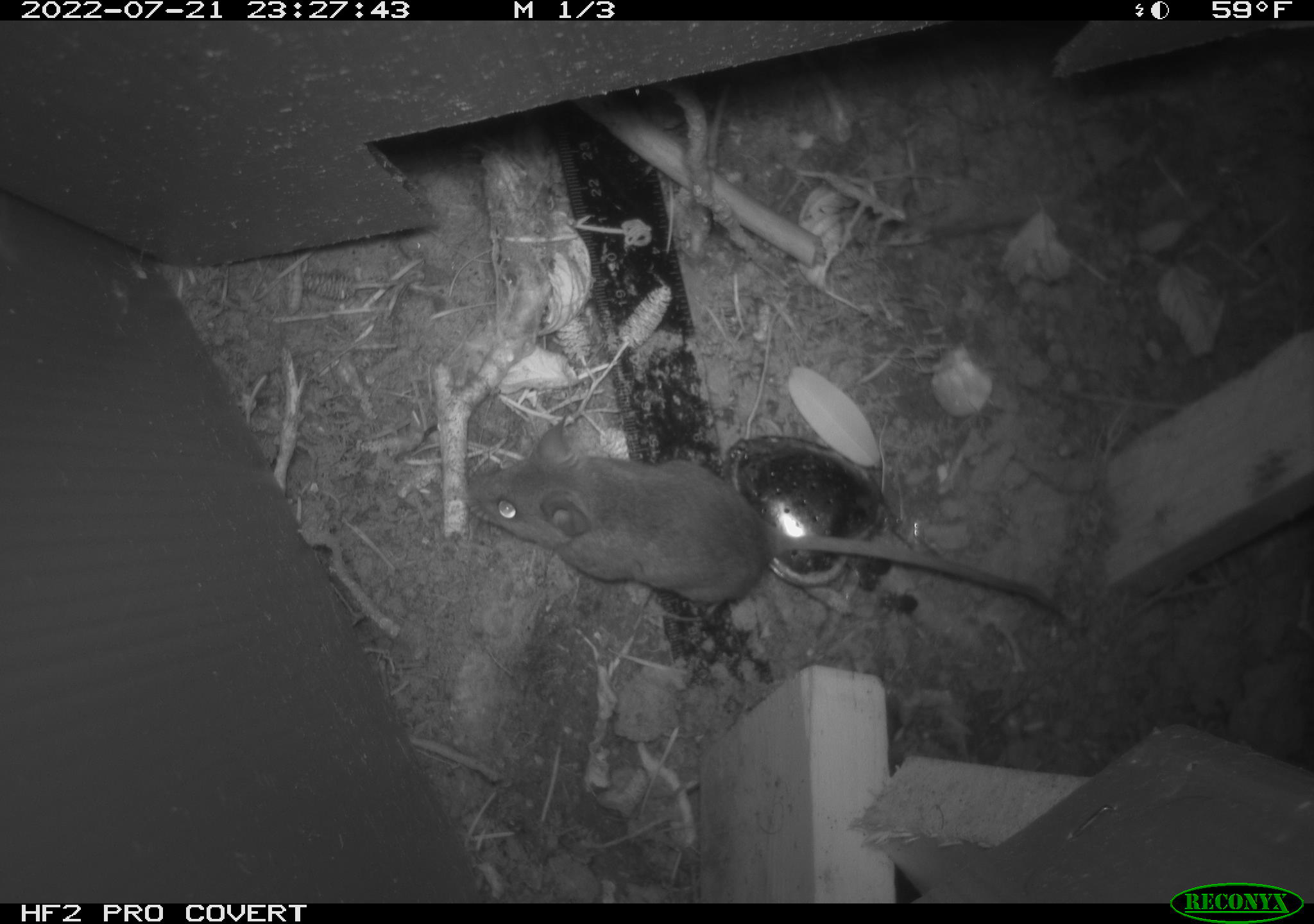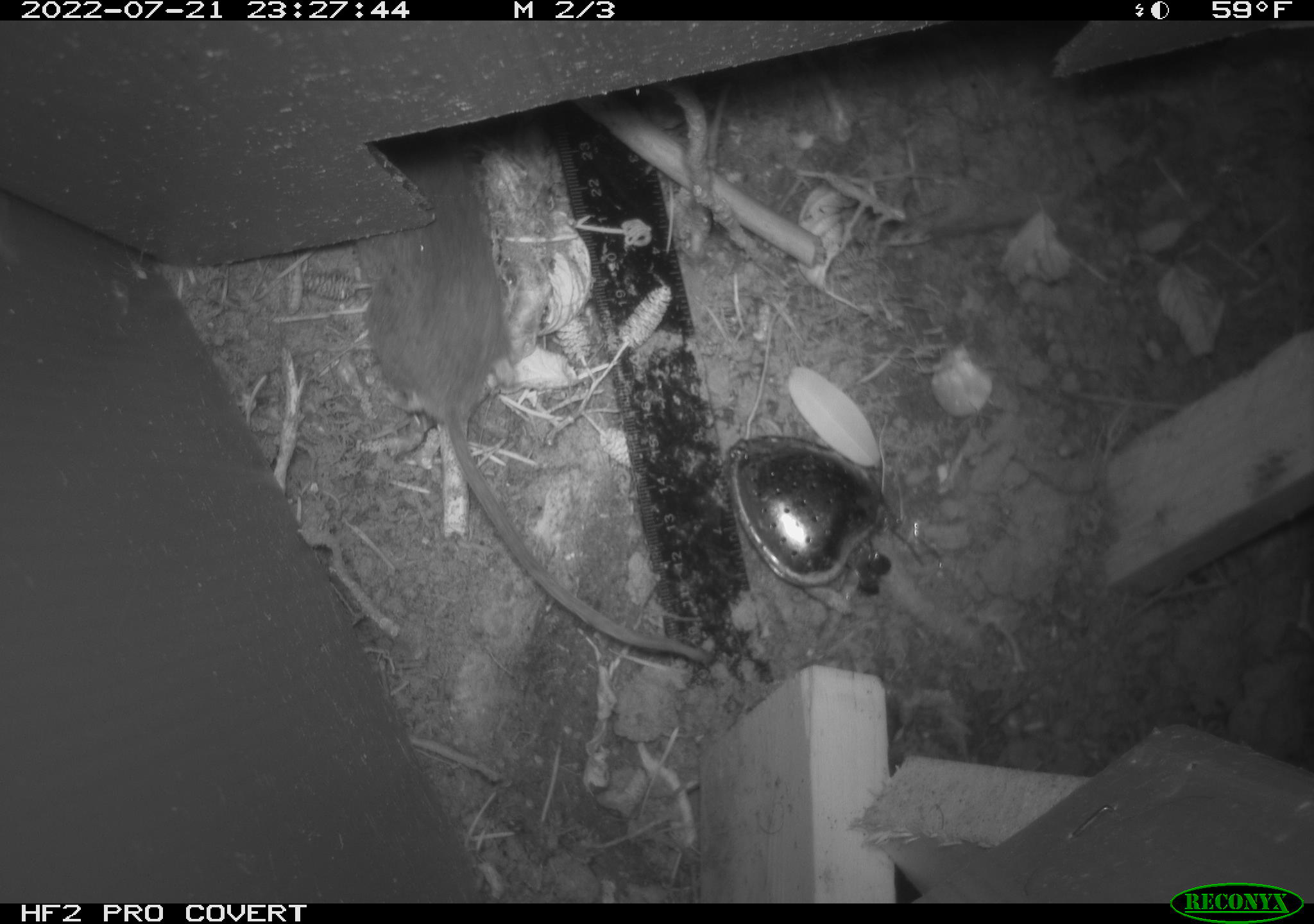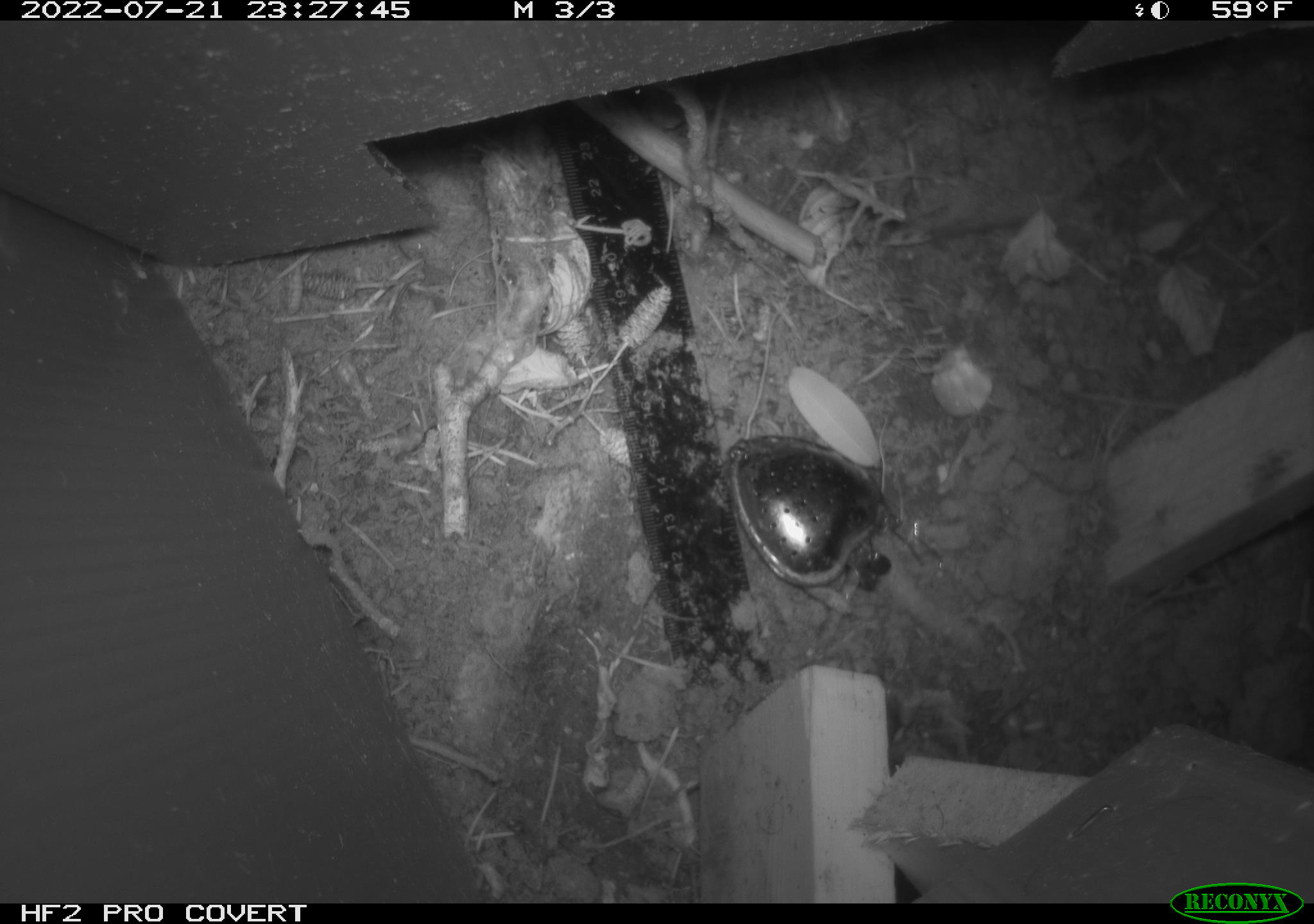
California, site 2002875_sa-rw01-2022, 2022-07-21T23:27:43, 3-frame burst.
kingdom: Animalia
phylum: Chordata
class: Mammalia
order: Rodentia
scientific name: Rodentia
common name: rodent